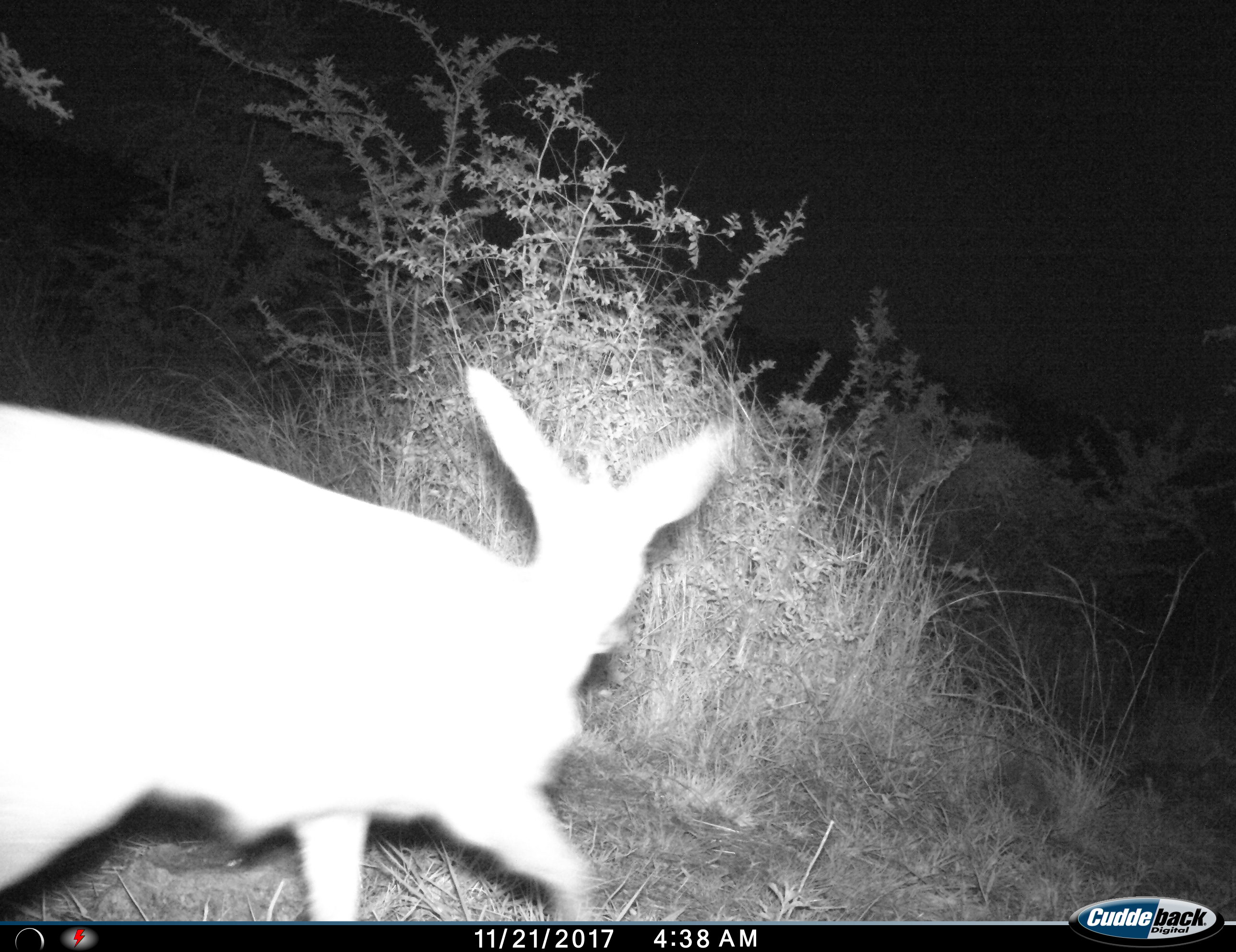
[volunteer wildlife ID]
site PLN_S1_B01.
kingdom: Animalia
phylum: Chordata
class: Mammalia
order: Artiodactyla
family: Bovidae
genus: Aepyceros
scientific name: Aepyceros melampus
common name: impala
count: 1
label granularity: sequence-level